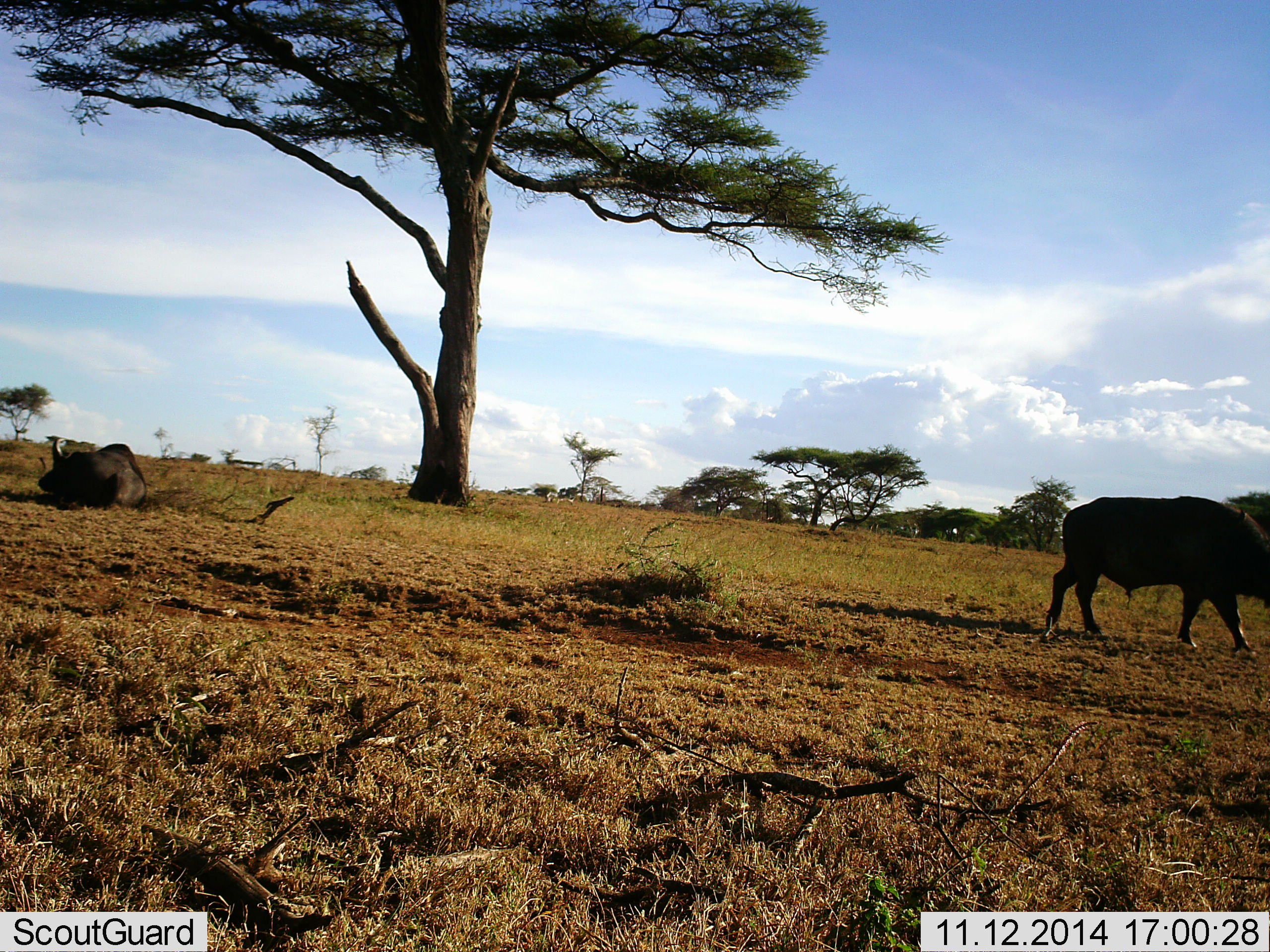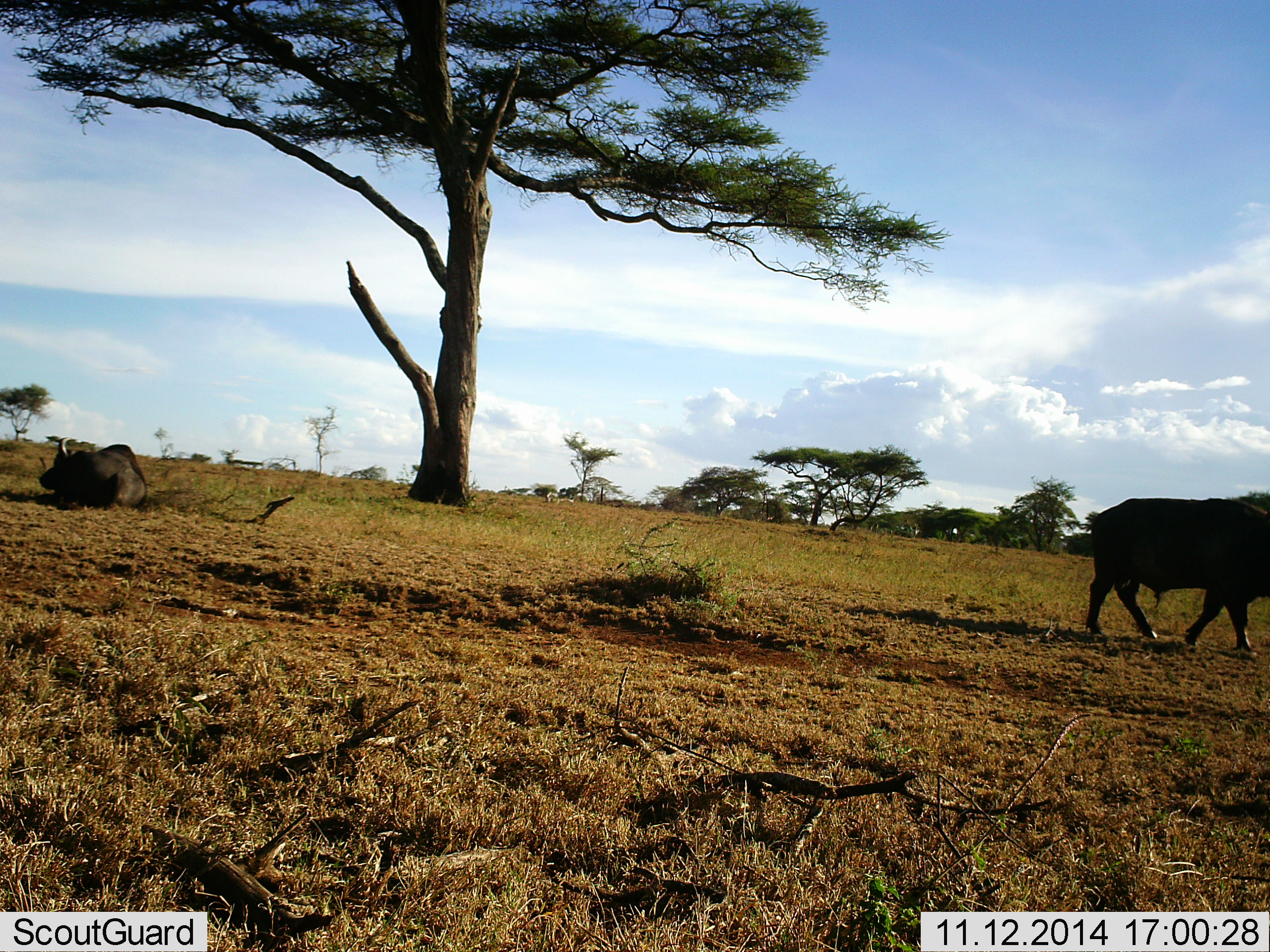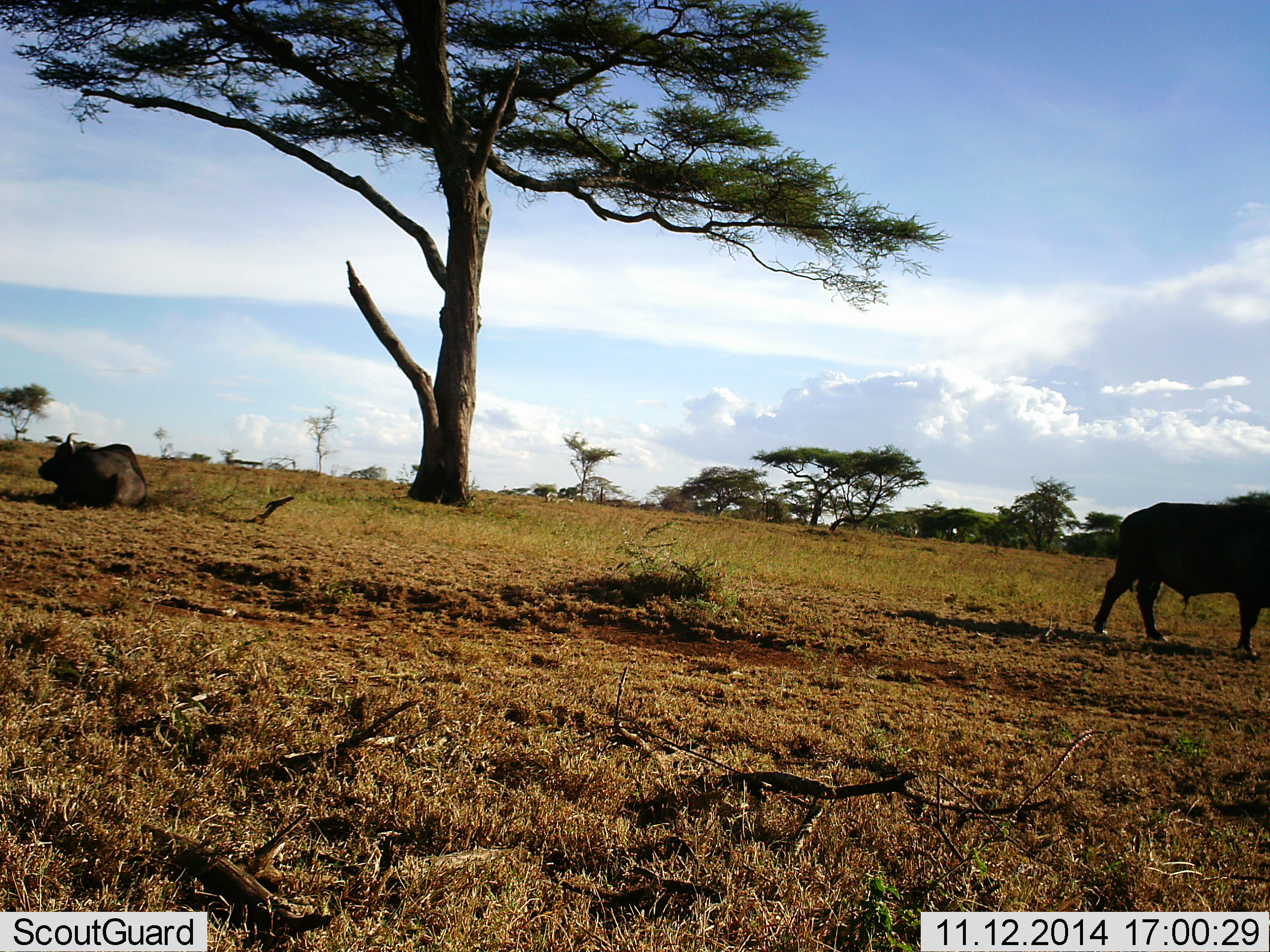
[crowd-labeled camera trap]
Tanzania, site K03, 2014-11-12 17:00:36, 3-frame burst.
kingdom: Animalia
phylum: Chordata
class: Mammalia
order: Artiodactyla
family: Bovidae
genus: Syncerus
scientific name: Syncerus caffer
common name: cape buffalo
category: buffalo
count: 2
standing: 20%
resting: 80%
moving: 100%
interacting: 0%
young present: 0%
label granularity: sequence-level